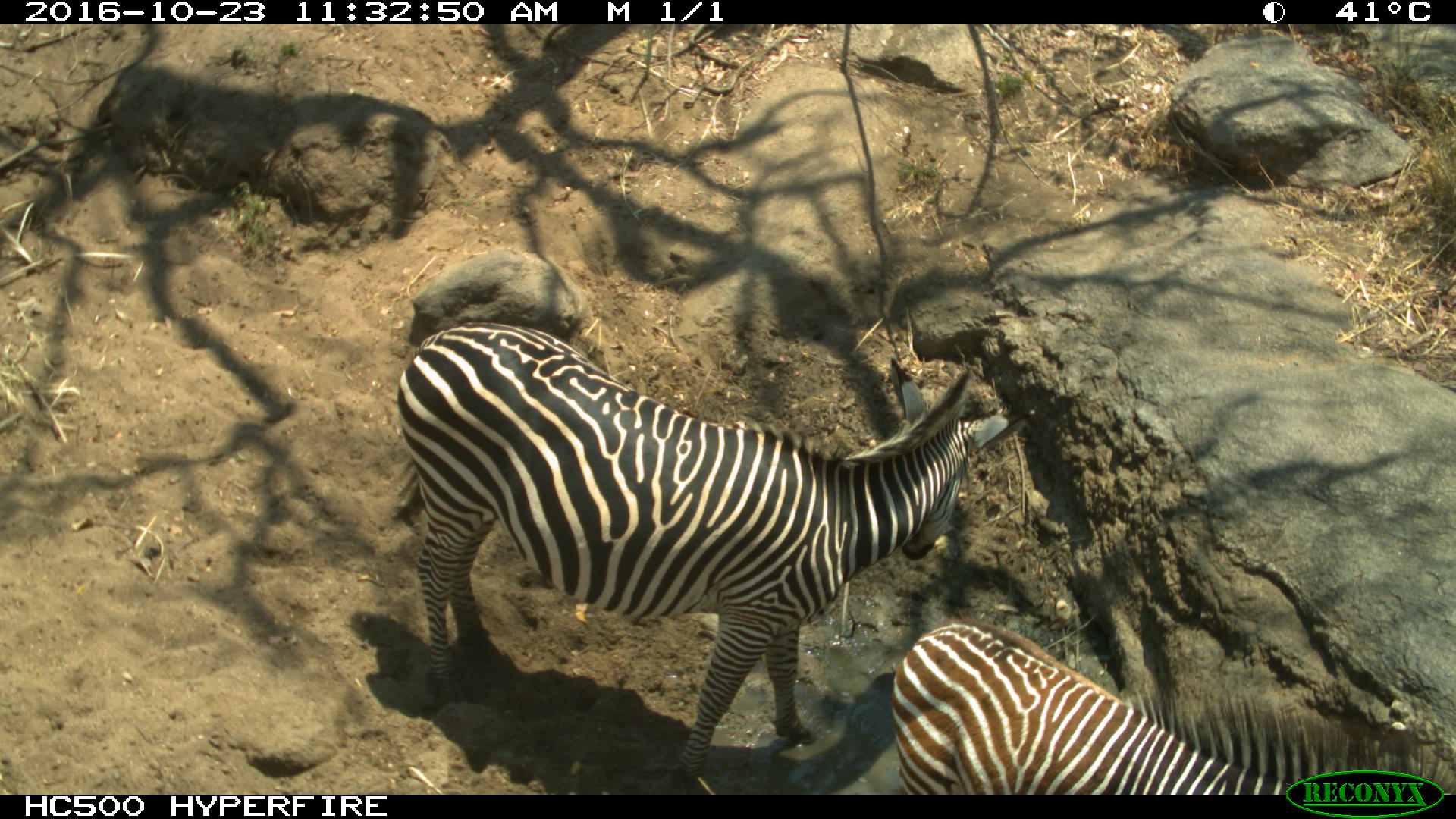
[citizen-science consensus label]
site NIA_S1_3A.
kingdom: Animalia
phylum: Chordata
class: Mammalia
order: Perissodactyla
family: Equidae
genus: Equus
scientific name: Equus quagga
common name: plains zebra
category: zebraplains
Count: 2.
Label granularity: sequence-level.